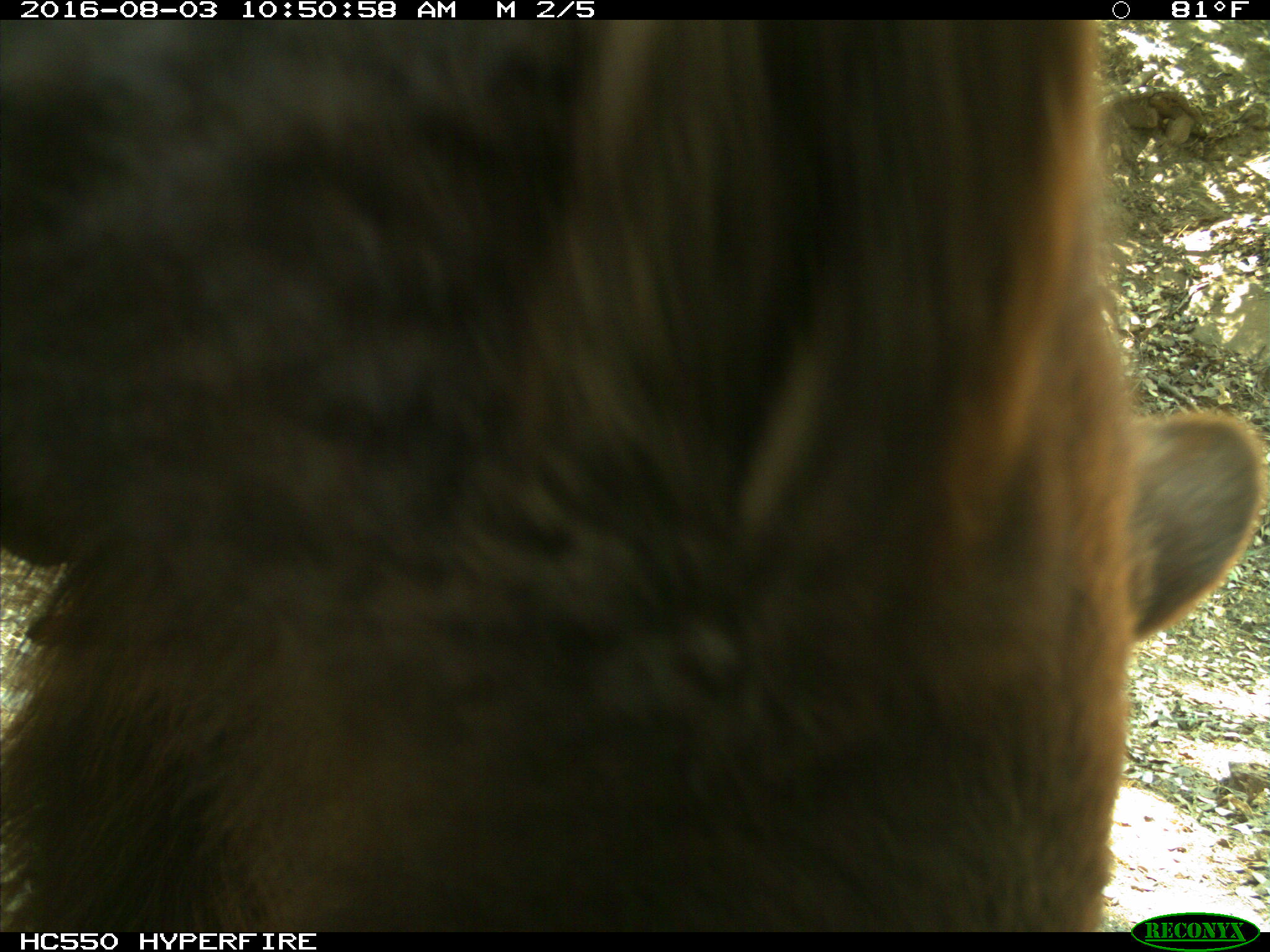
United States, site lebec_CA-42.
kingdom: Animalia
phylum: Chordata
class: Mammalia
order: Carnivora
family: Ursidae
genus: Ursus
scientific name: Ursus americanus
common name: american black bear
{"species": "Ursus americanus (american black bear)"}